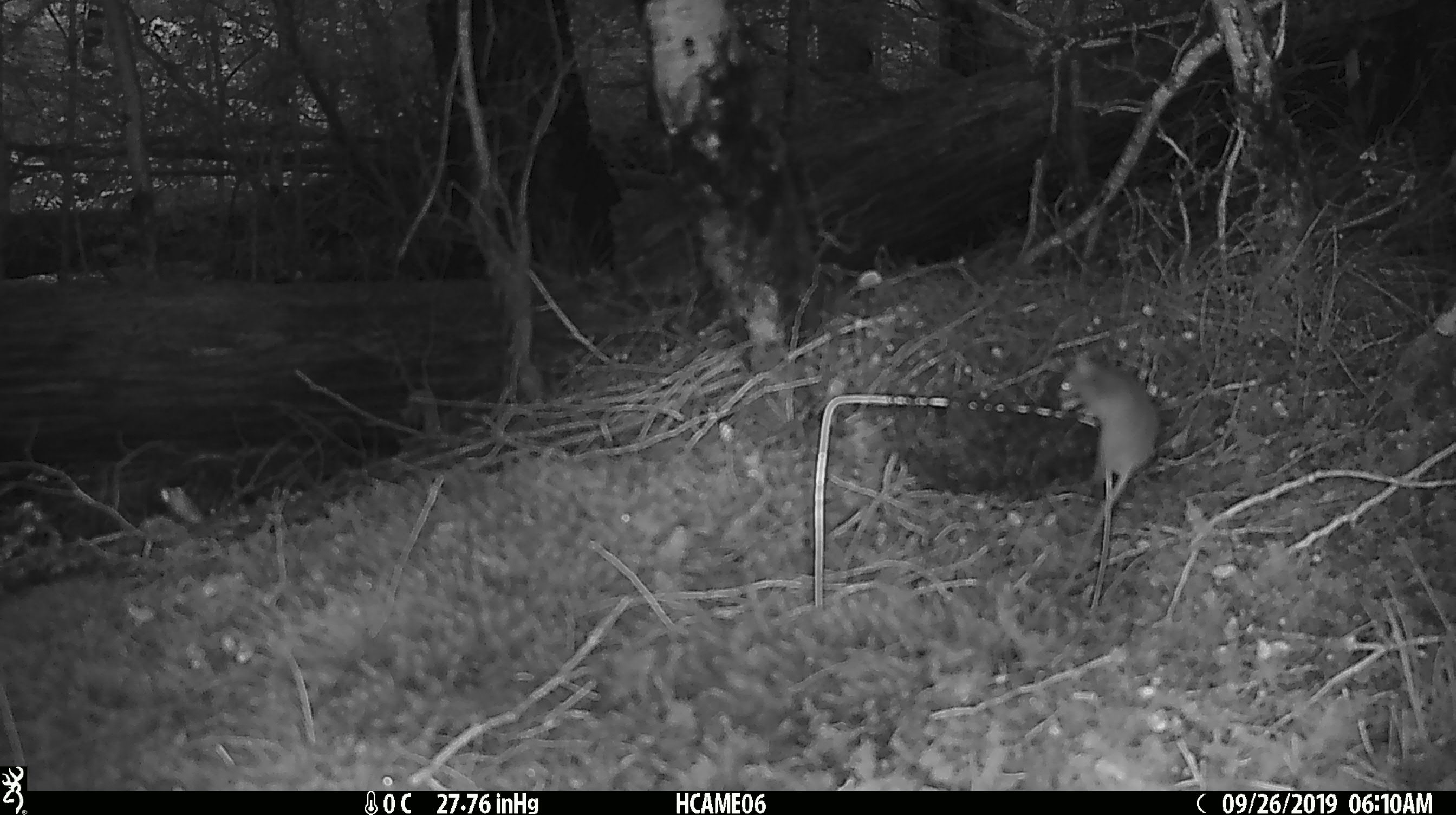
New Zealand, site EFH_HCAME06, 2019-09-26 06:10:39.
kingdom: Animalia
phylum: Chordata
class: Mammalia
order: Rodentia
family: Muridae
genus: Mus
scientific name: Mus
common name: mouse